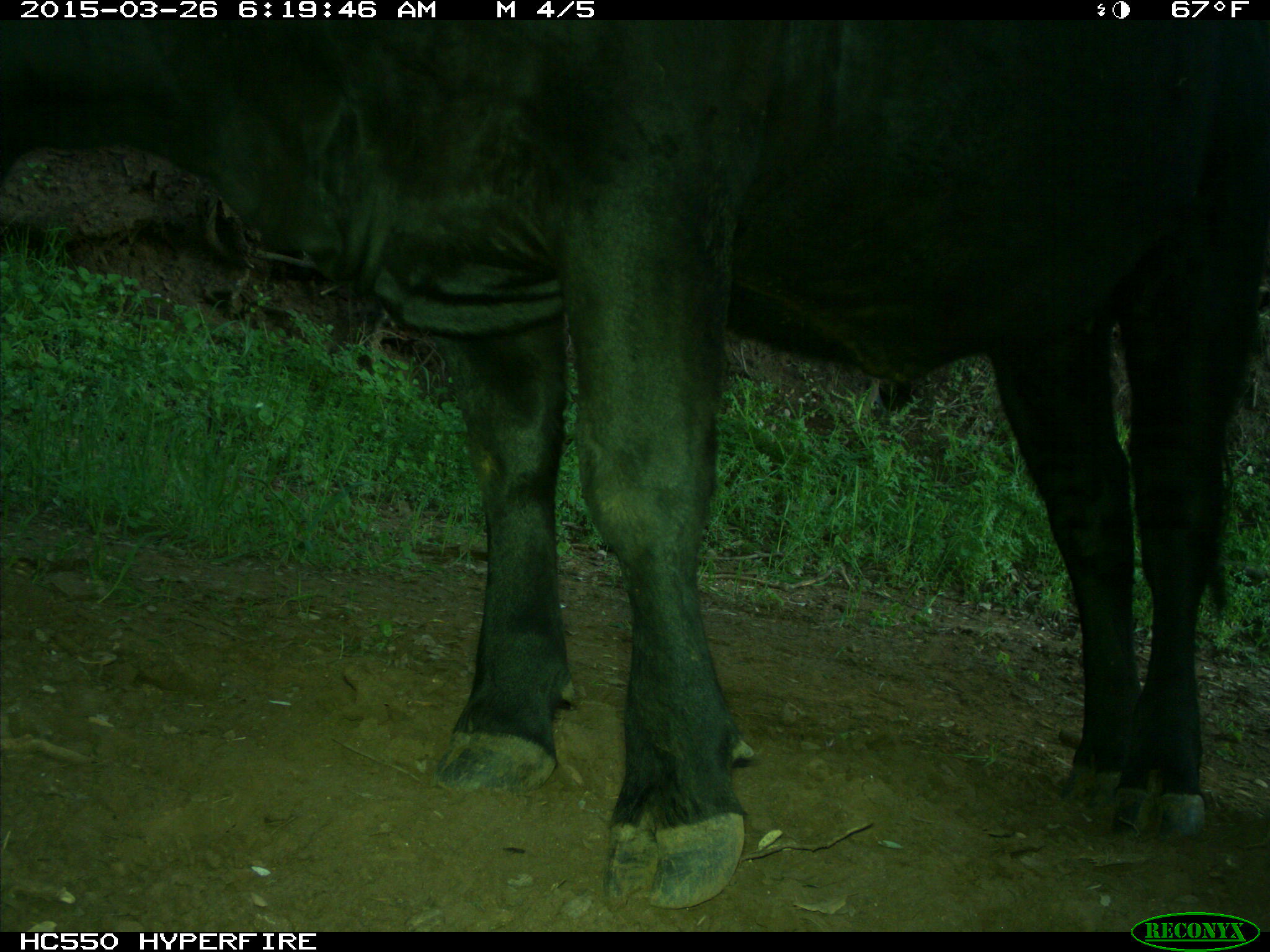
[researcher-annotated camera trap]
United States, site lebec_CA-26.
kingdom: Animalia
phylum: Chordata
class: Mammalia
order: Artiodactyla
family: Bovidae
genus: Bos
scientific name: Bos taurus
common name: domestic cow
Bos taurus (domestic cow).